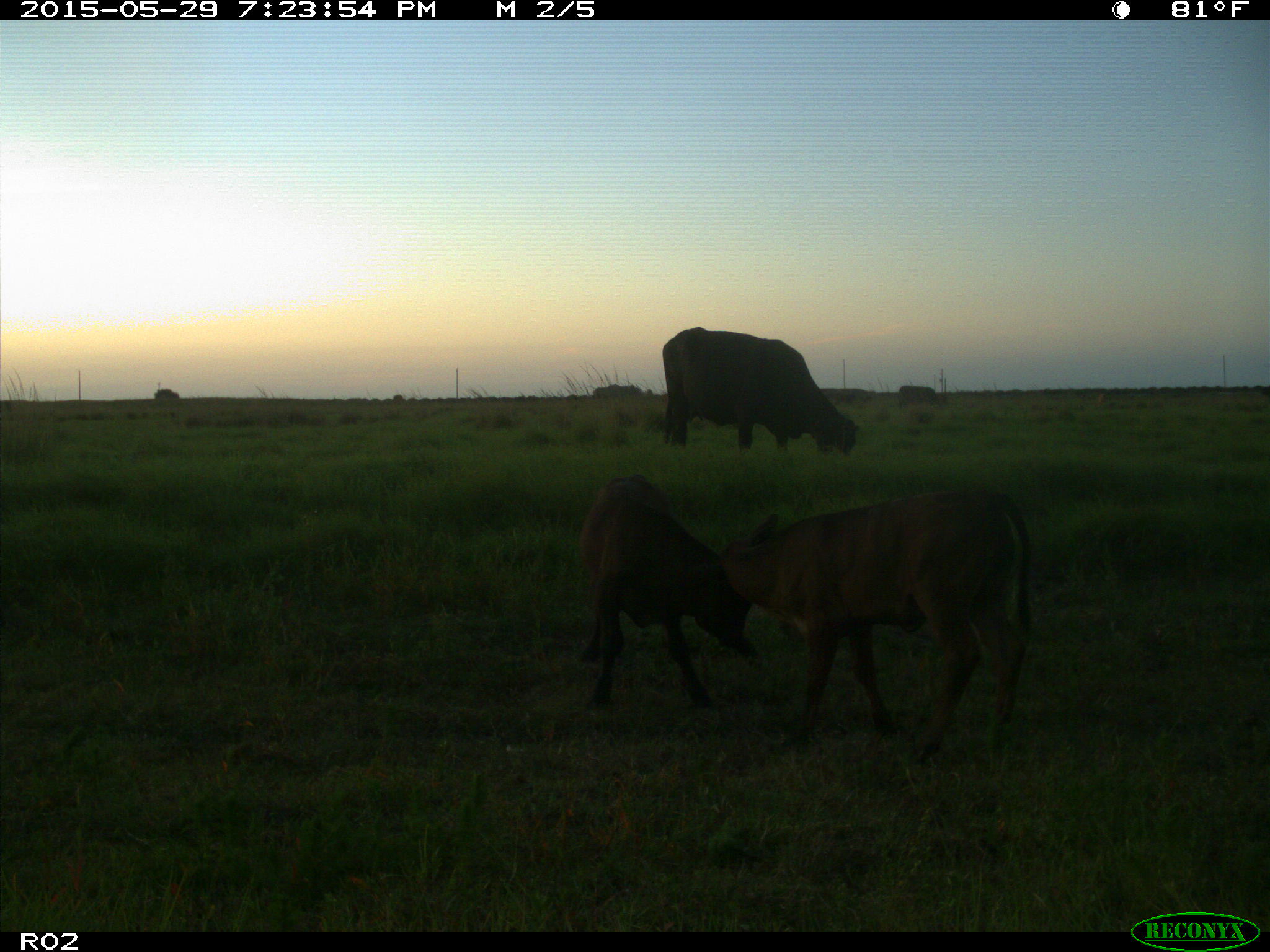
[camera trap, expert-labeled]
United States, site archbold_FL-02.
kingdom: Animalia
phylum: Chordata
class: Mammalia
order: Artiodactyla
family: Bovidae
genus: Bos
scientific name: Bos taurus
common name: domestic cow